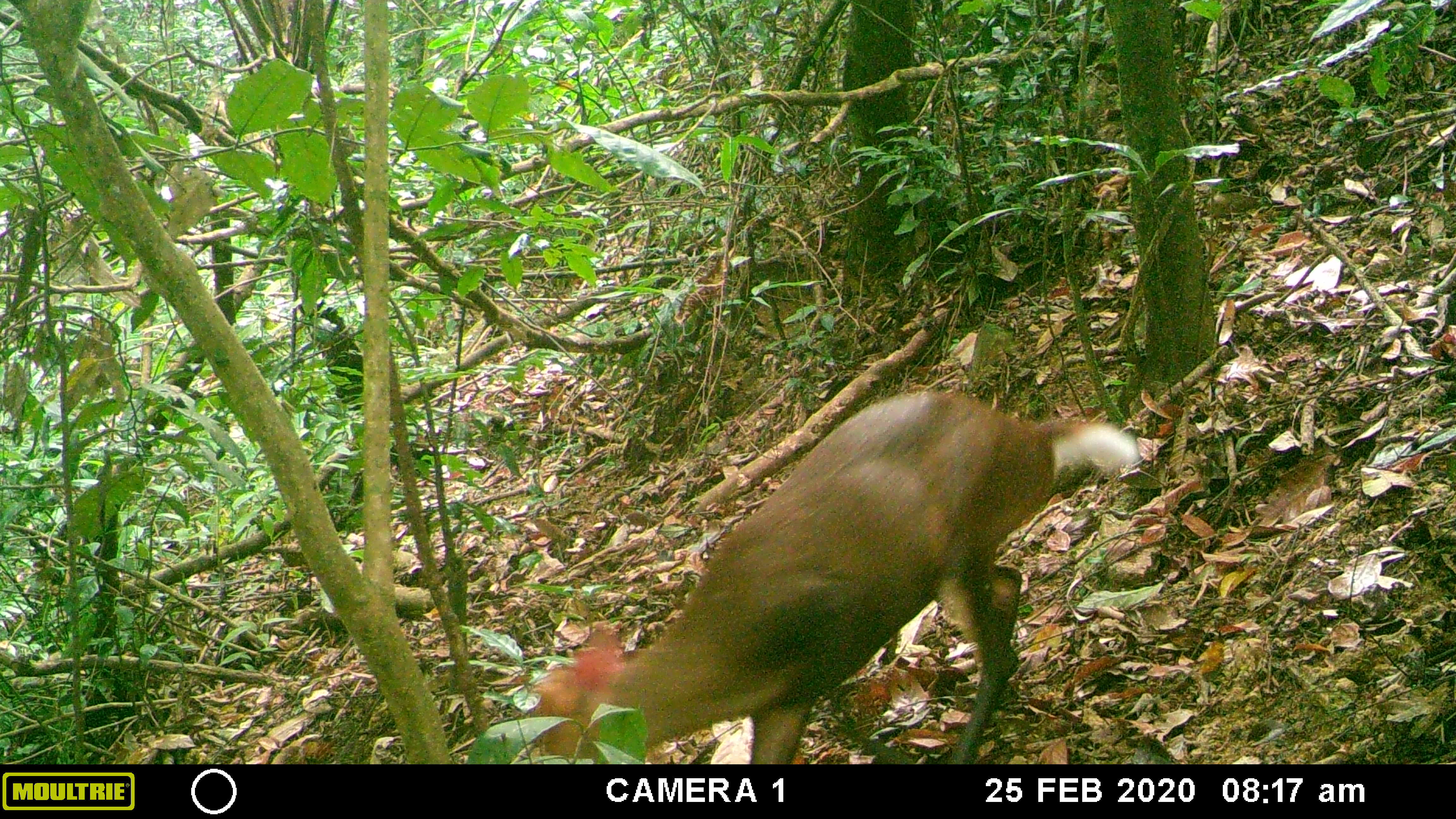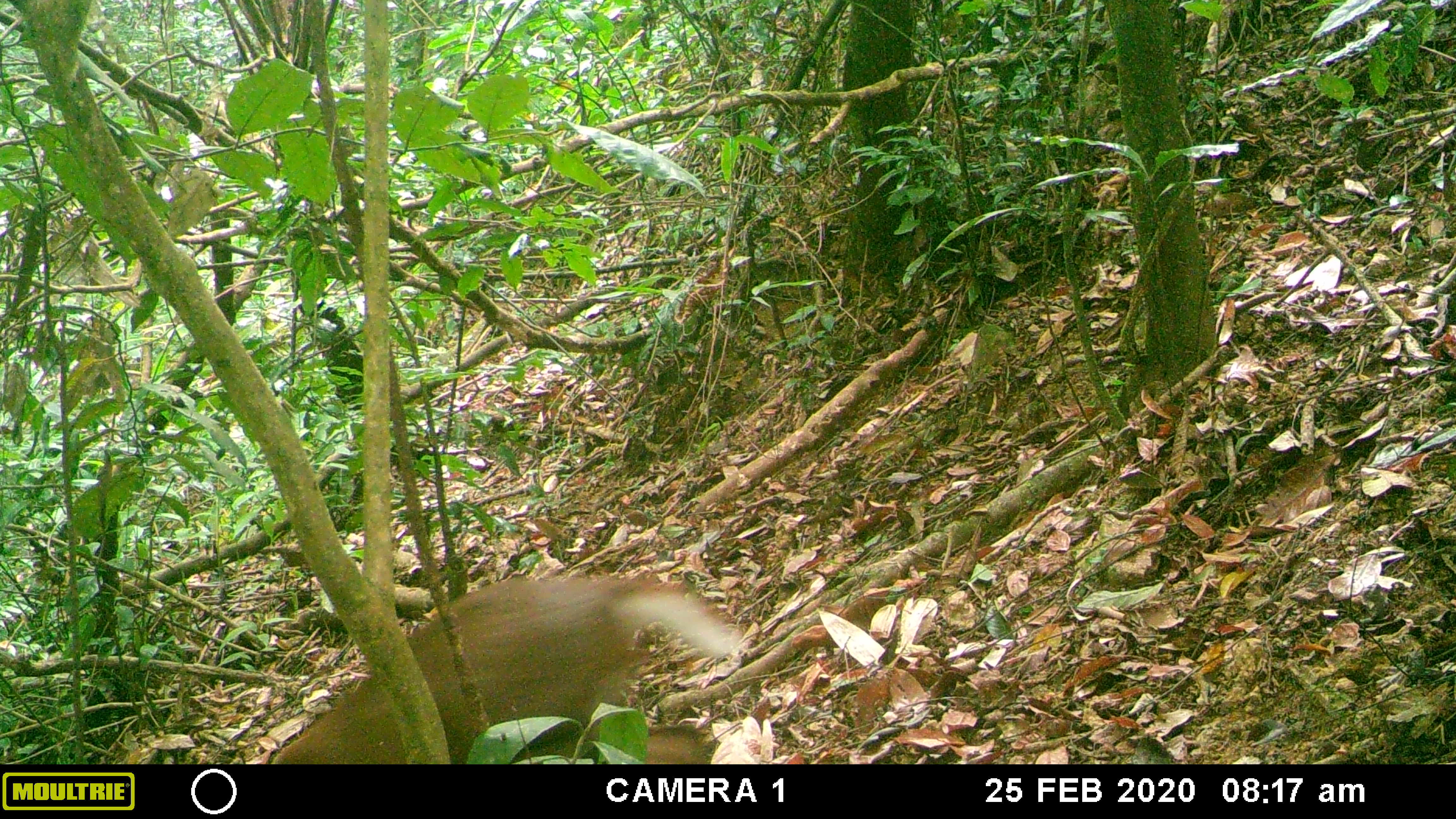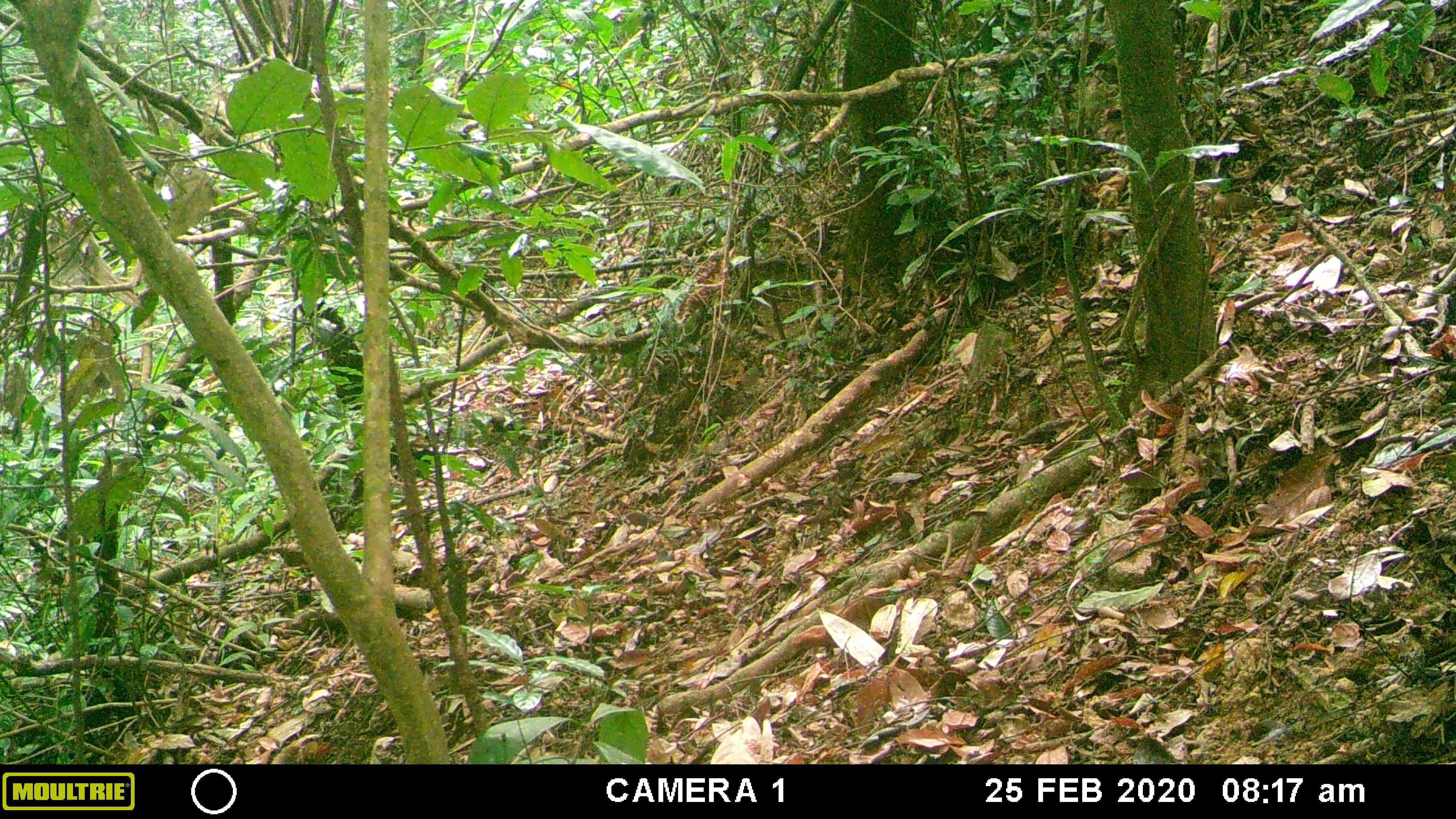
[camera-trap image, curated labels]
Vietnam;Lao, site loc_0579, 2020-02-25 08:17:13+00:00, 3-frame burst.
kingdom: Animalia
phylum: Chordata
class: Mammalia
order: Artiodactyla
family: Cervidae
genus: Muntiacus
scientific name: Muntiacus rooseveltorum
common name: roosevelt's muntjac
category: roosevelts muntjac group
Roosevelts muntjac group (roosevelt's muntjac) (Muntiacus rooseveltorum). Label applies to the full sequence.